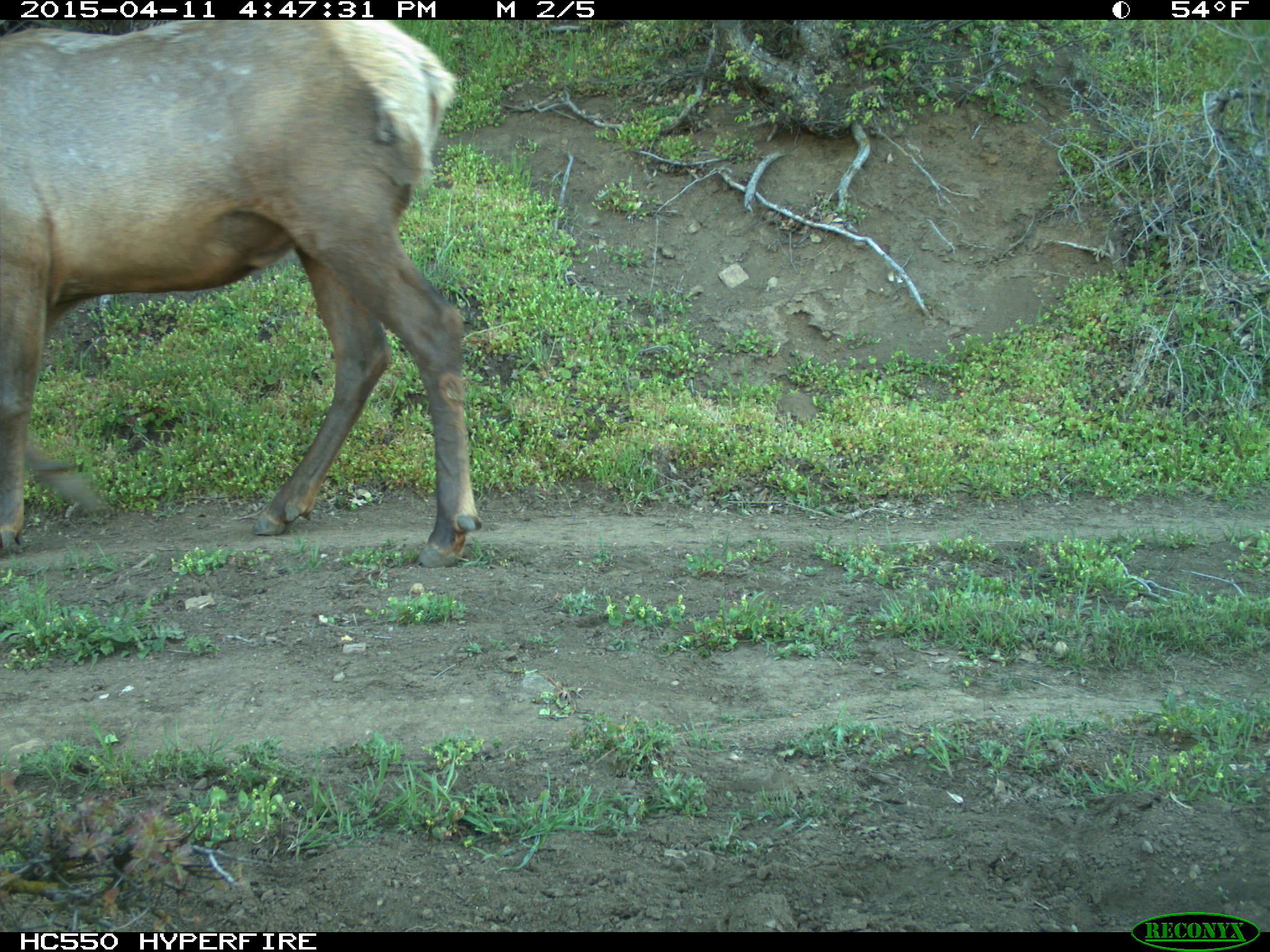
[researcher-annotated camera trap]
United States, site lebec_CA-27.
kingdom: Animalia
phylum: Chordata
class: Mammalia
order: Artiodactyla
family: Cervidae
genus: Cervus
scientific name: Cervus canadensis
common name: elk